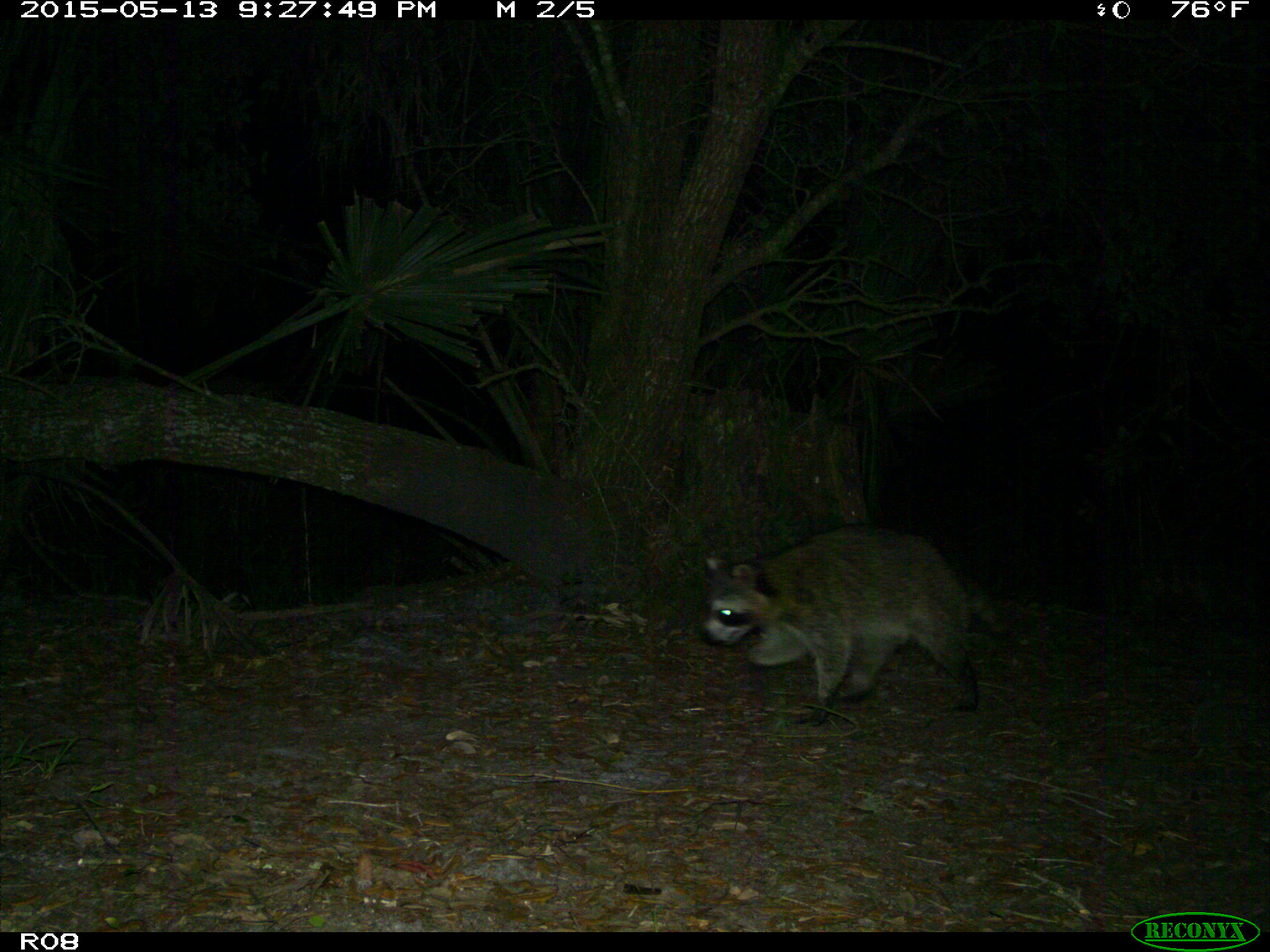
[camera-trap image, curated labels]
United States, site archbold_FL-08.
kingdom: Animalia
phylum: Chordata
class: Mammalia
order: Carnivora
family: Procyonidae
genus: Procyon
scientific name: Procyon lotor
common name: common raccoon